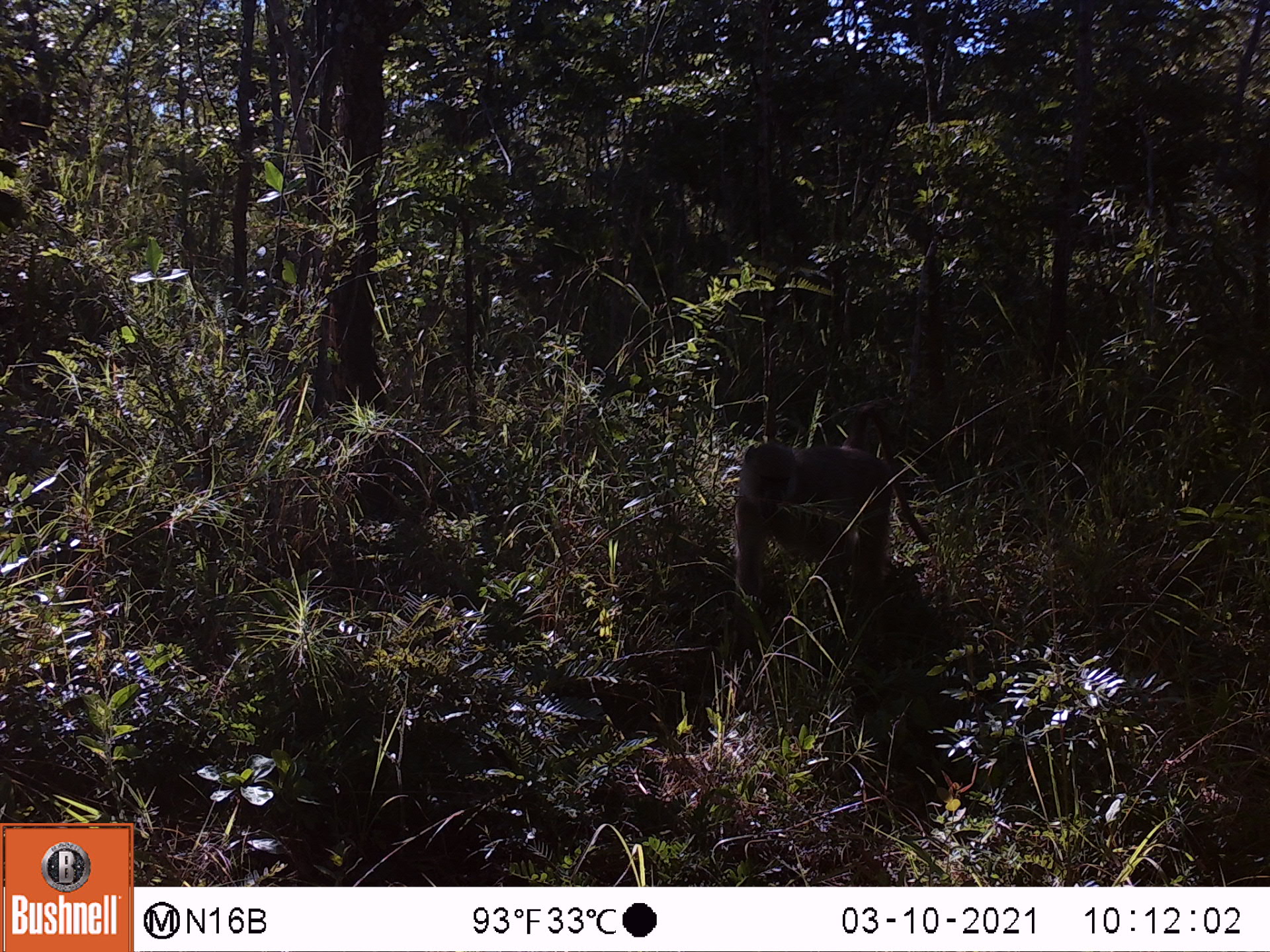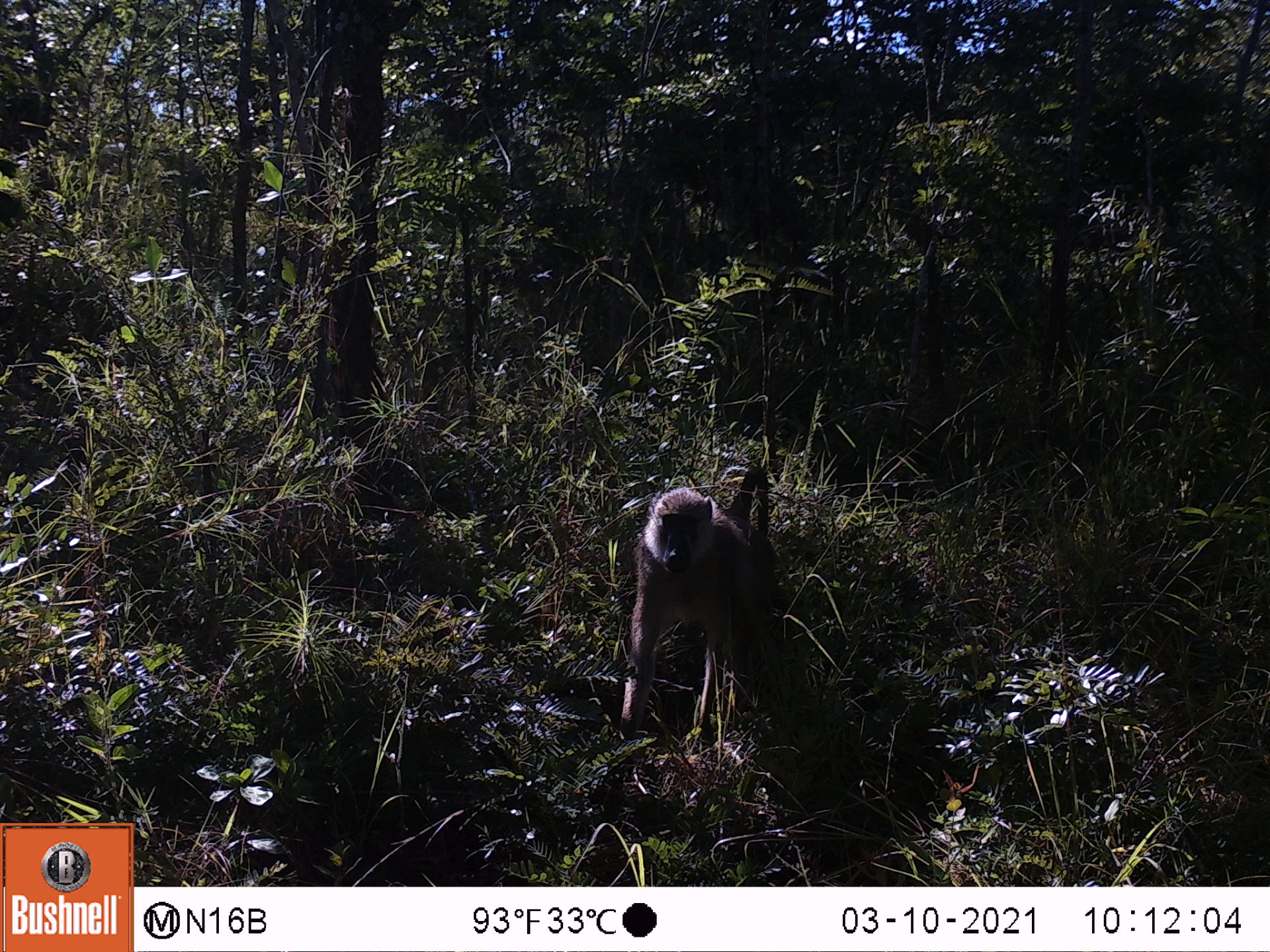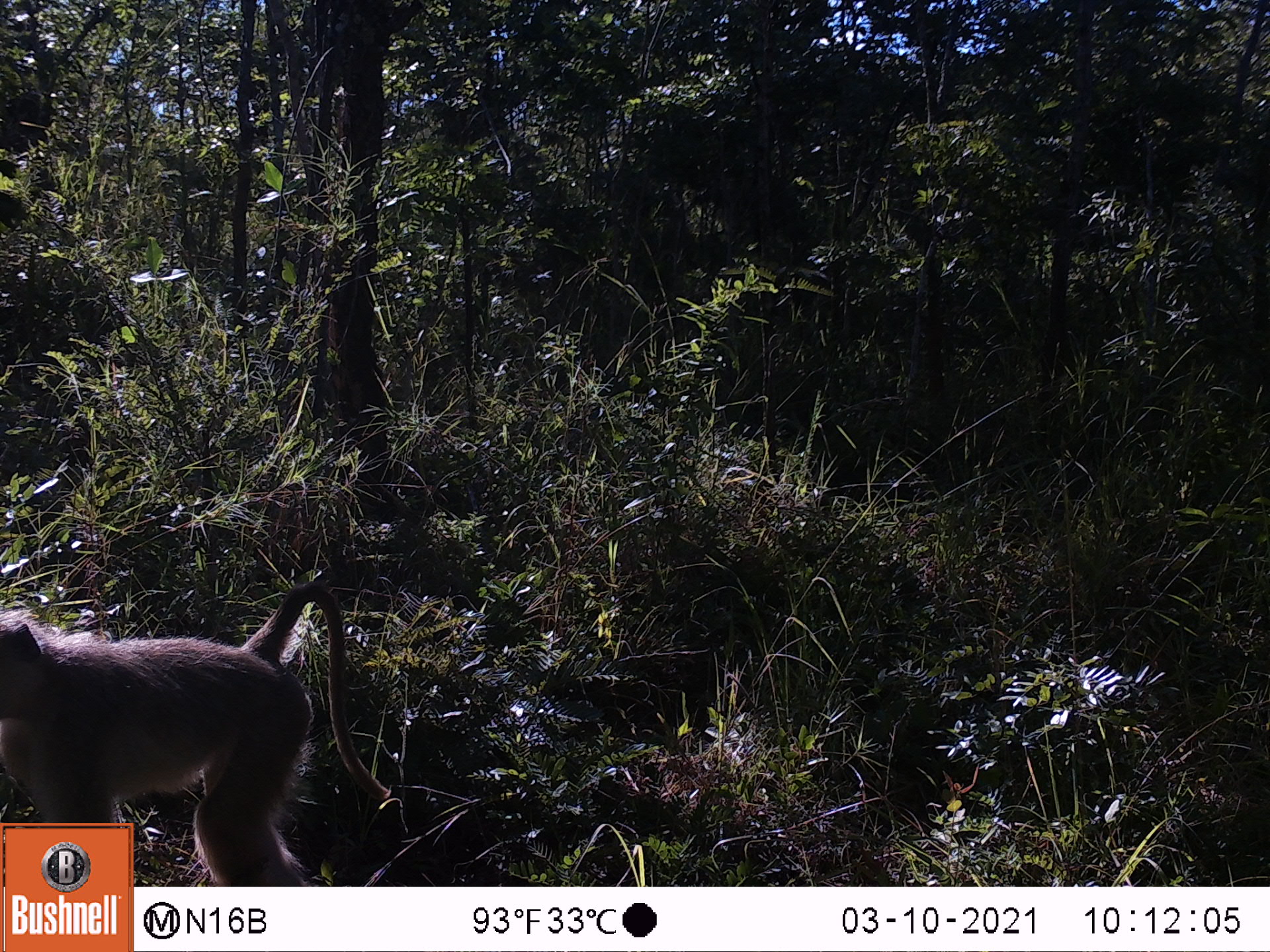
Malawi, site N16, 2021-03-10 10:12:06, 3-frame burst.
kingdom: Animalia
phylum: Chordata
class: Mammalia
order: Primates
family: Cercopithecidae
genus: Papio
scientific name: Papio cynocephalus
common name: yellow baboon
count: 1